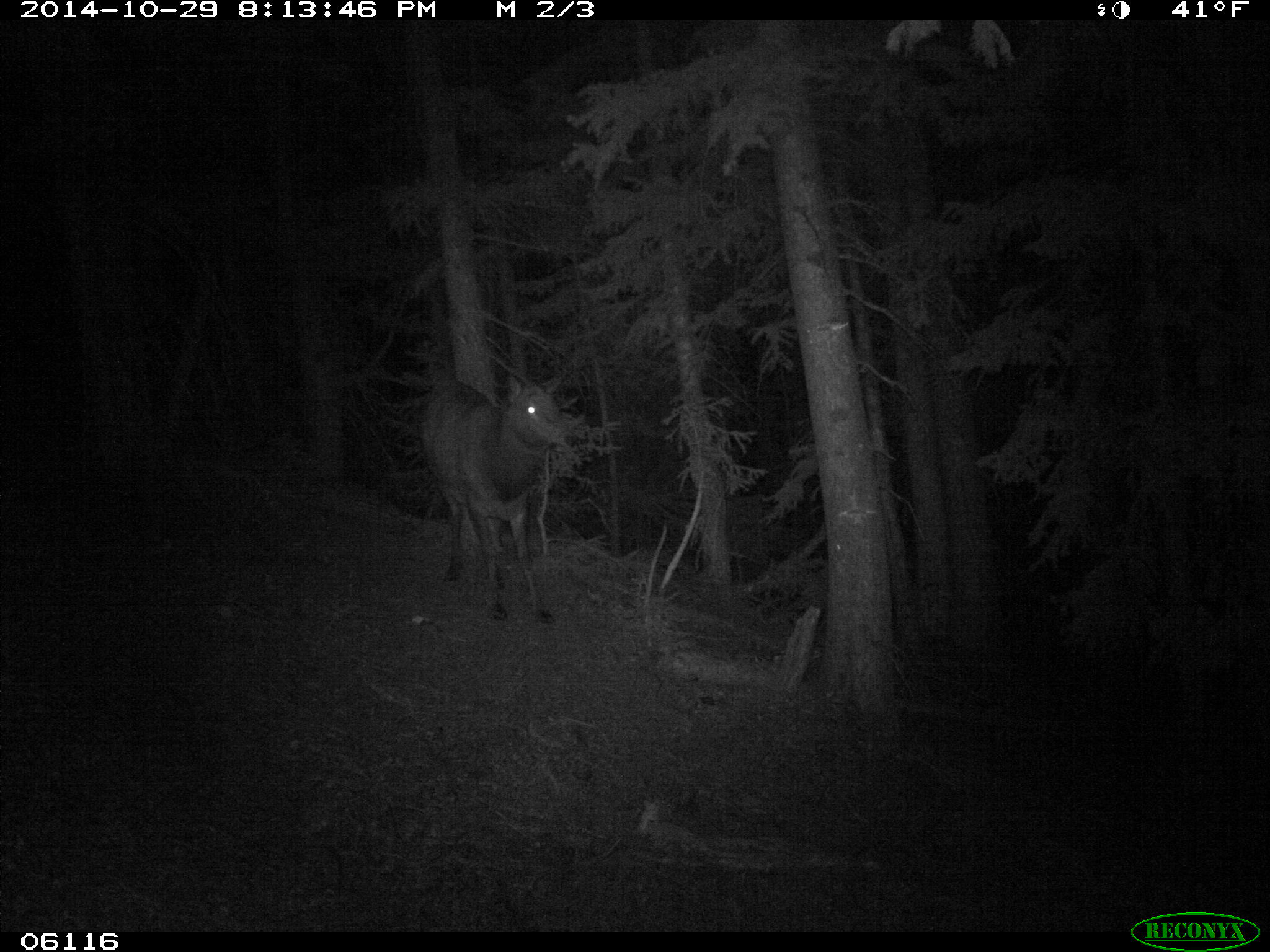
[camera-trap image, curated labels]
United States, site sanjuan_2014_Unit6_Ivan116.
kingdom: Animalia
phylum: Chordata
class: Mammalia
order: Artiodactyla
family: Cervidae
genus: Cervus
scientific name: Cervus elaphus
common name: red deer